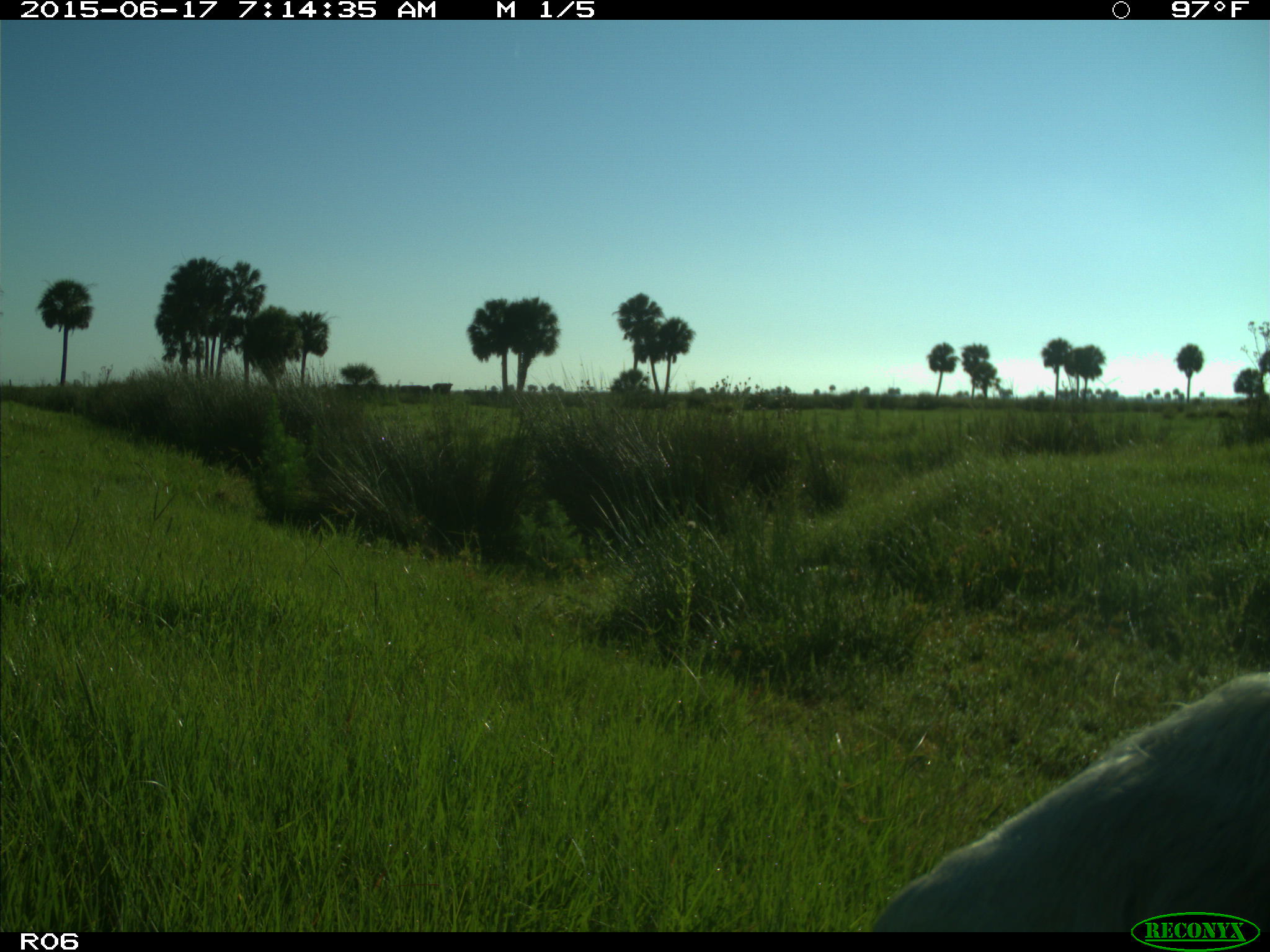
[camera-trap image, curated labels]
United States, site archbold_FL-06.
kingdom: Animalia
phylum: Chordata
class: Mammalia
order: Artiodactyla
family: Bovidae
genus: Bos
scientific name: Bos taurus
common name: domestic cow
Bos taurus (domestic cow).